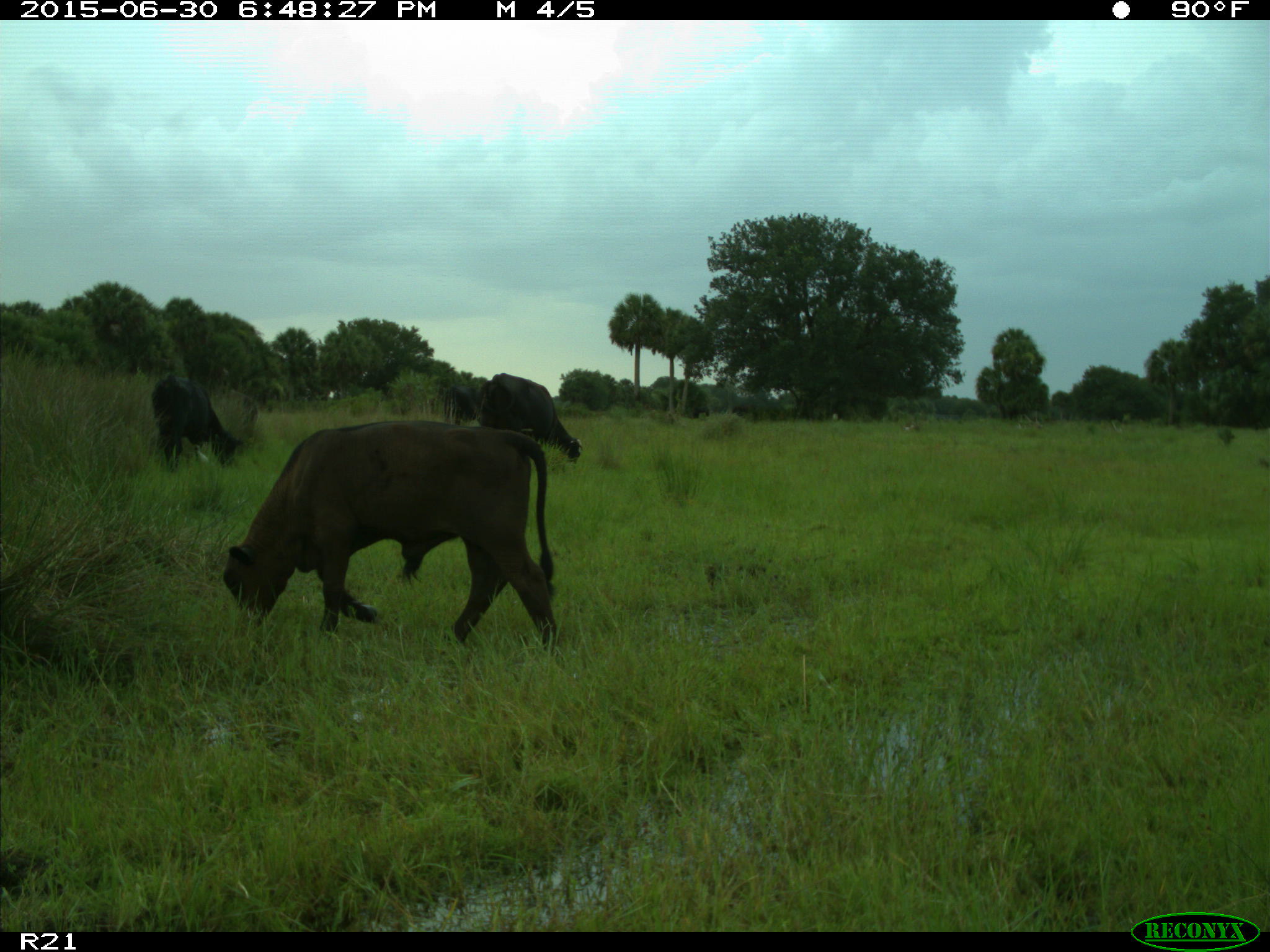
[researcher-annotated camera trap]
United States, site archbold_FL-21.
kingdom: Animalia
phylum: Chordata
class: Mammalia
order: Artiodactyla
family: Bovidae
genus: Bos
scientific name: Bos taurus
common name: domestic cow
Bos taurus (domestic cow).